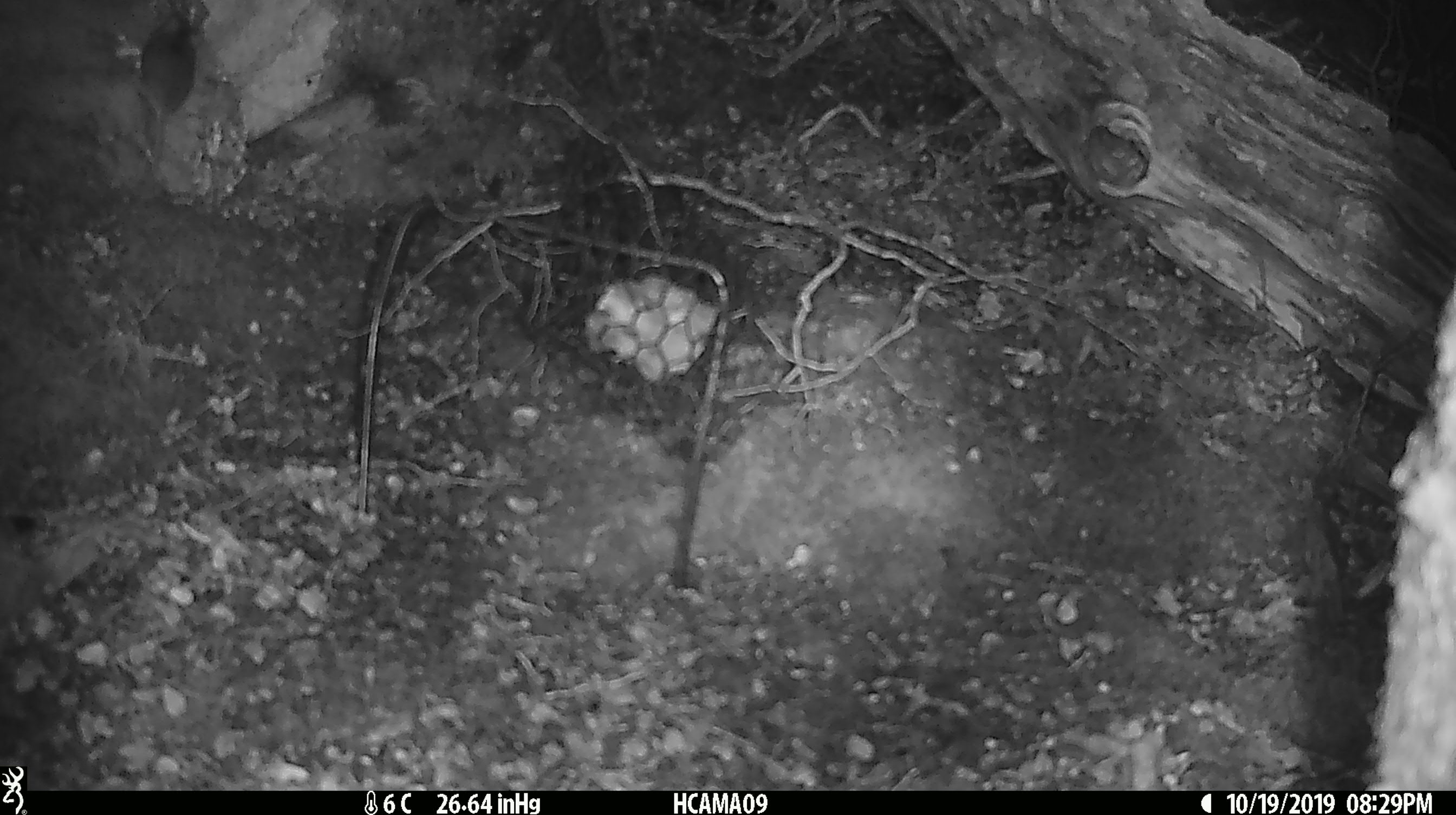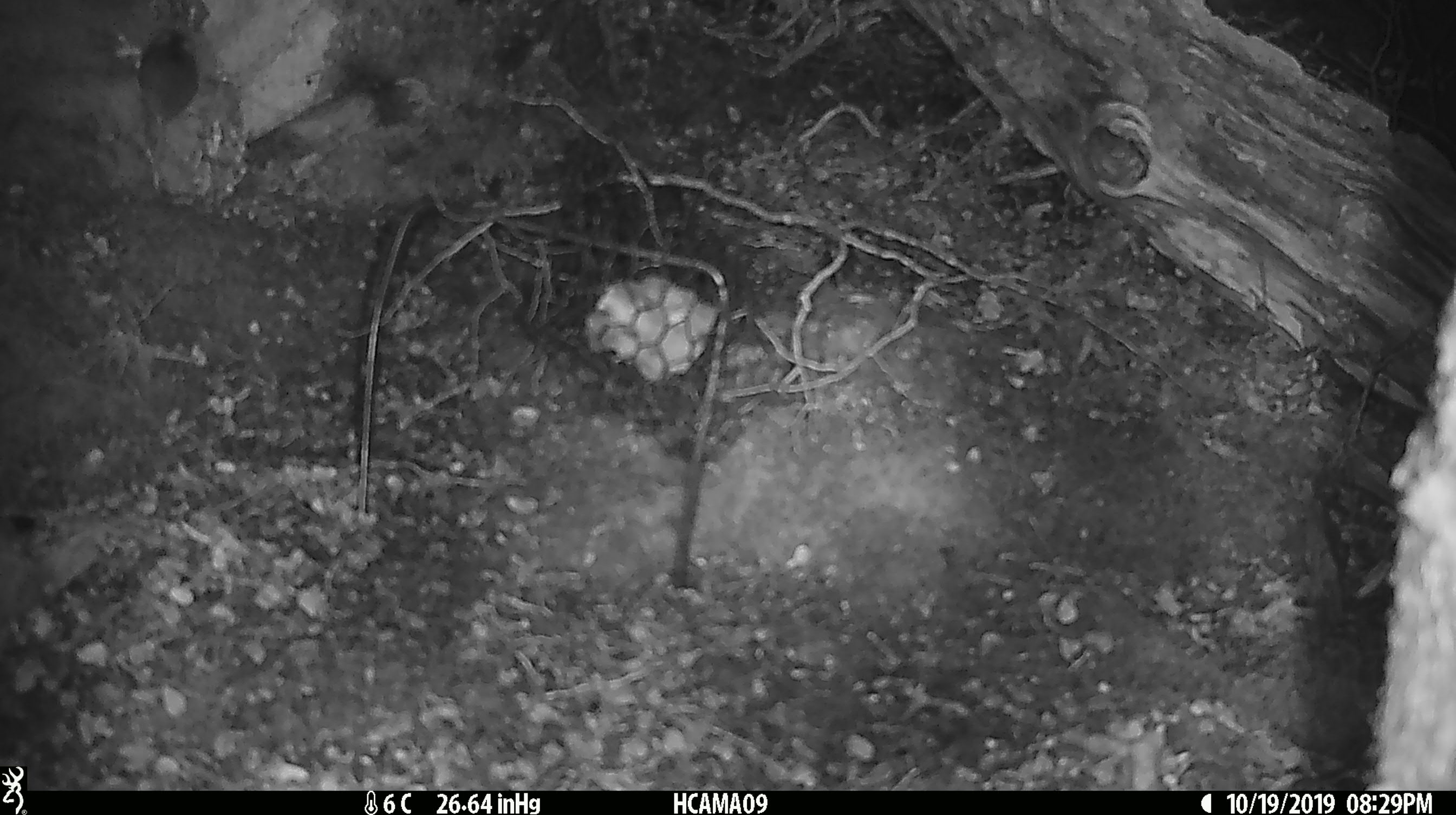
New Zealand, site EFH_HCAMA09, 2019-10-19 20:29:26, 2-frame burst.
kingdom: Animalia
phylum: Chordata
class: Mammalia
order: Rodentia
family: Muridae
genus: Mus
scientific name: Mus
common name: mouse